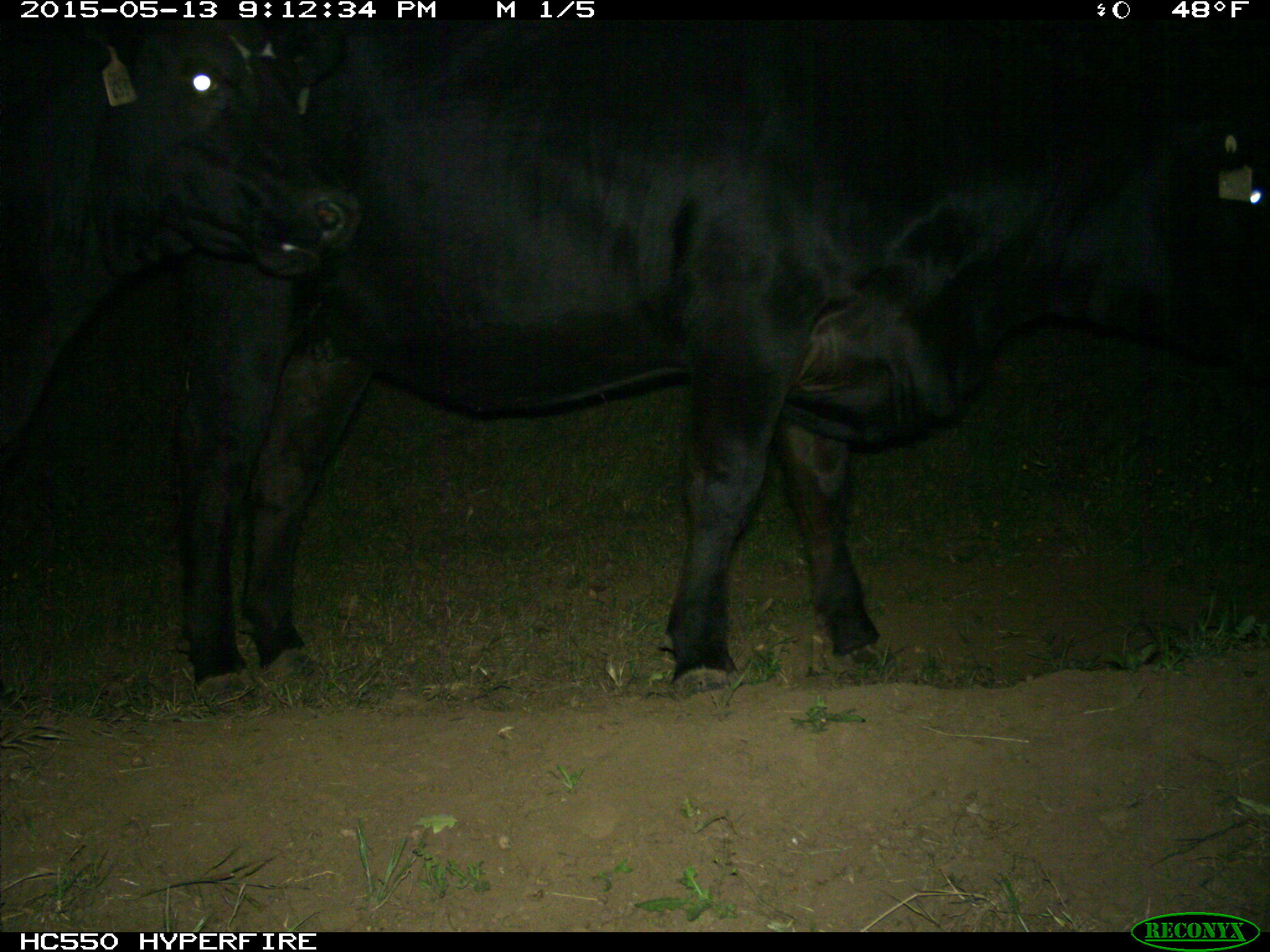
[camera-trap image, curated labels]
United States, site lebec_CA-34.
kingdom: Animalia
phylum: Chordata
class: Mammalia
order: Artiodactyla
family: Bovidae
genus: Bos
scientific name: Bos taurus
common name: domestic cow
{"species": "Bos taurus (domestic cow)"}